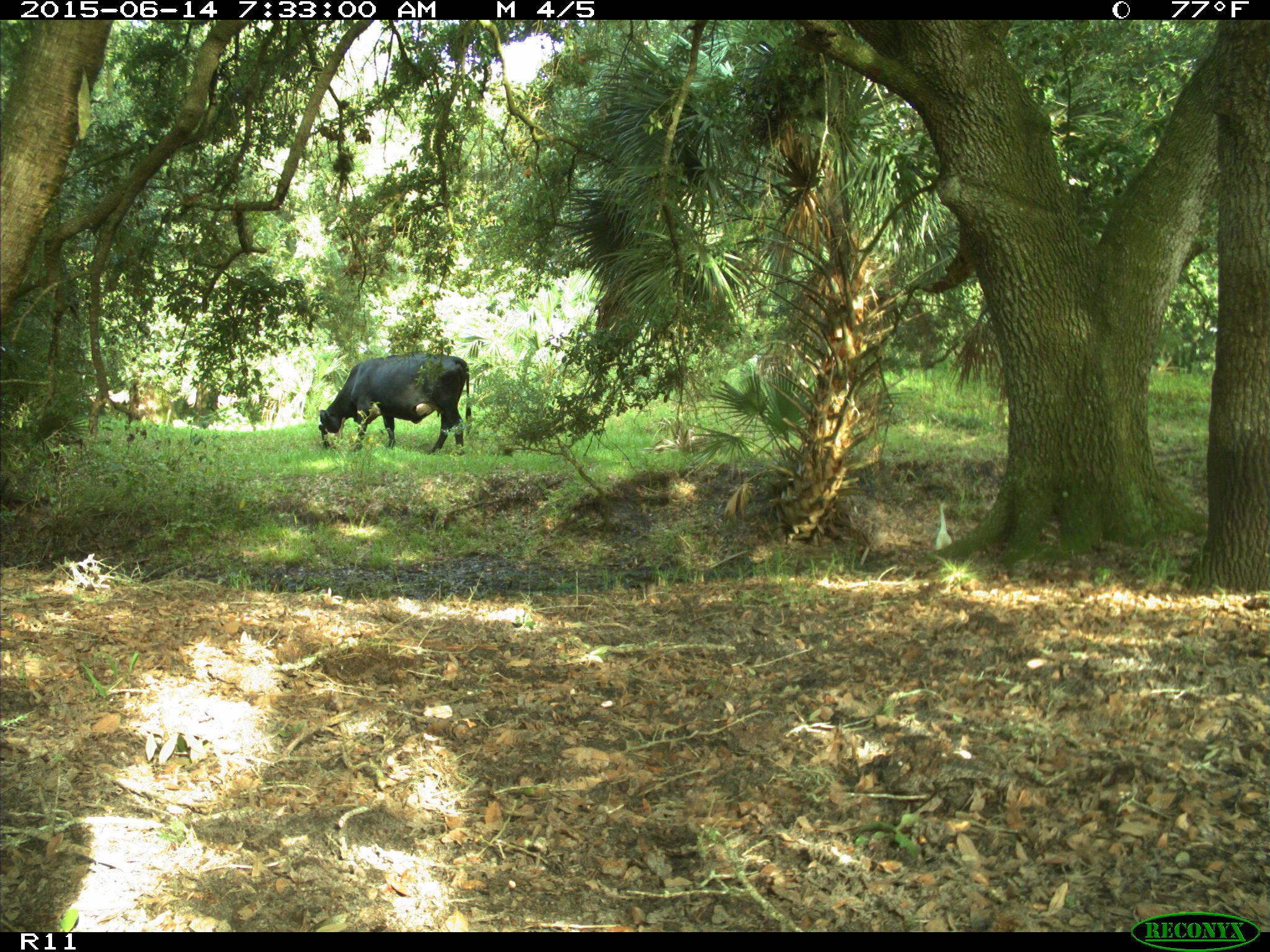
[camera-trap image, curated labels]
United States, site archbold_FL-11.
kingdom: Animalia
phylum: Chordata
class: Mammalia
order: Artiodactyla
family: Bovidae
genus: Bos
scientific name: Bos taurus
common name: domestic cow